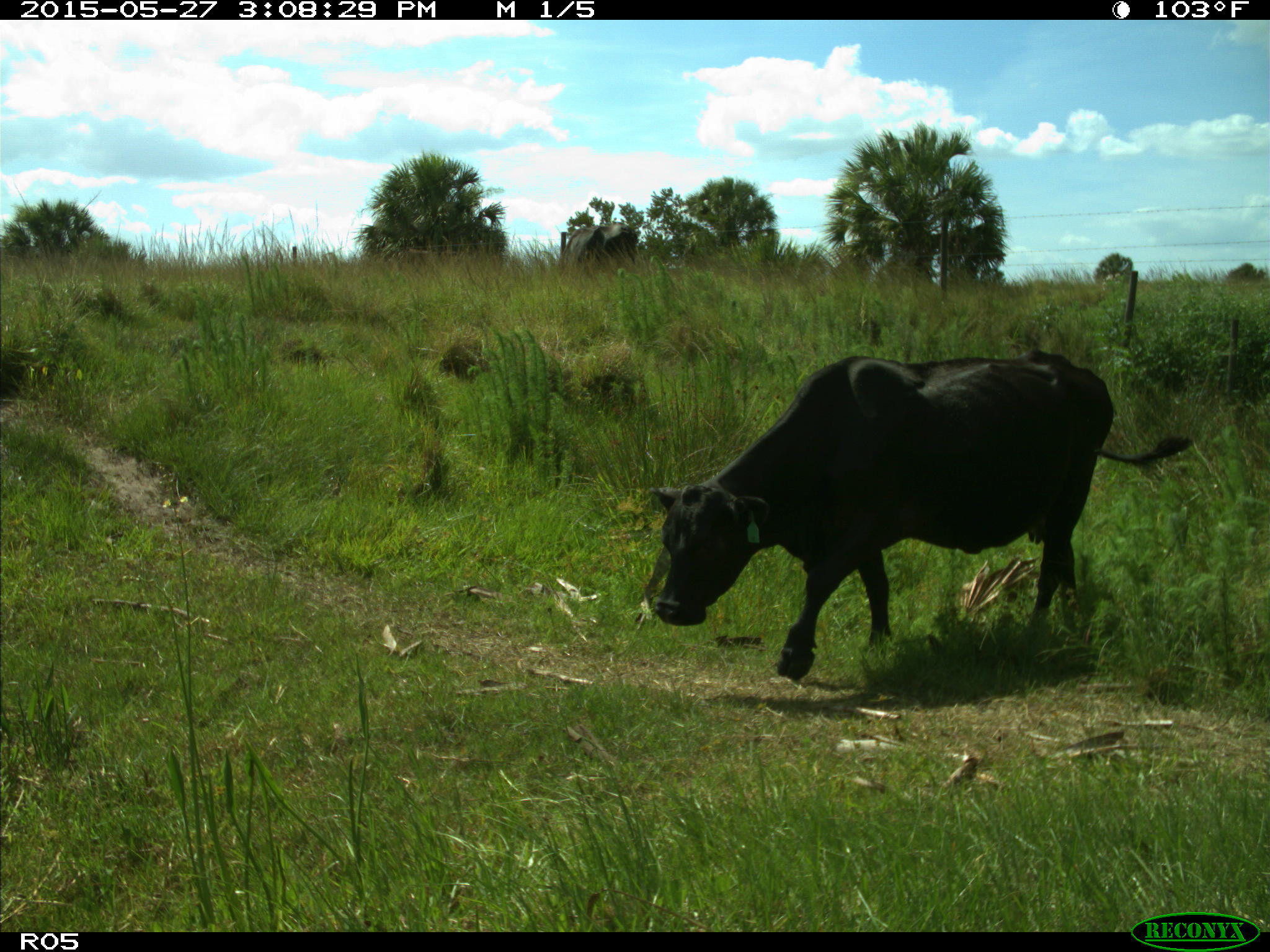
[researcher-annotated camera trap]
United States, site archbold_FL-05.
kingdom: Animalia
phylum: Chordata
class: Mammalia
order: Artiodactyla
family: Bovidae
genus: Bos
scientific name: Bos taurus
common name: domestic cow